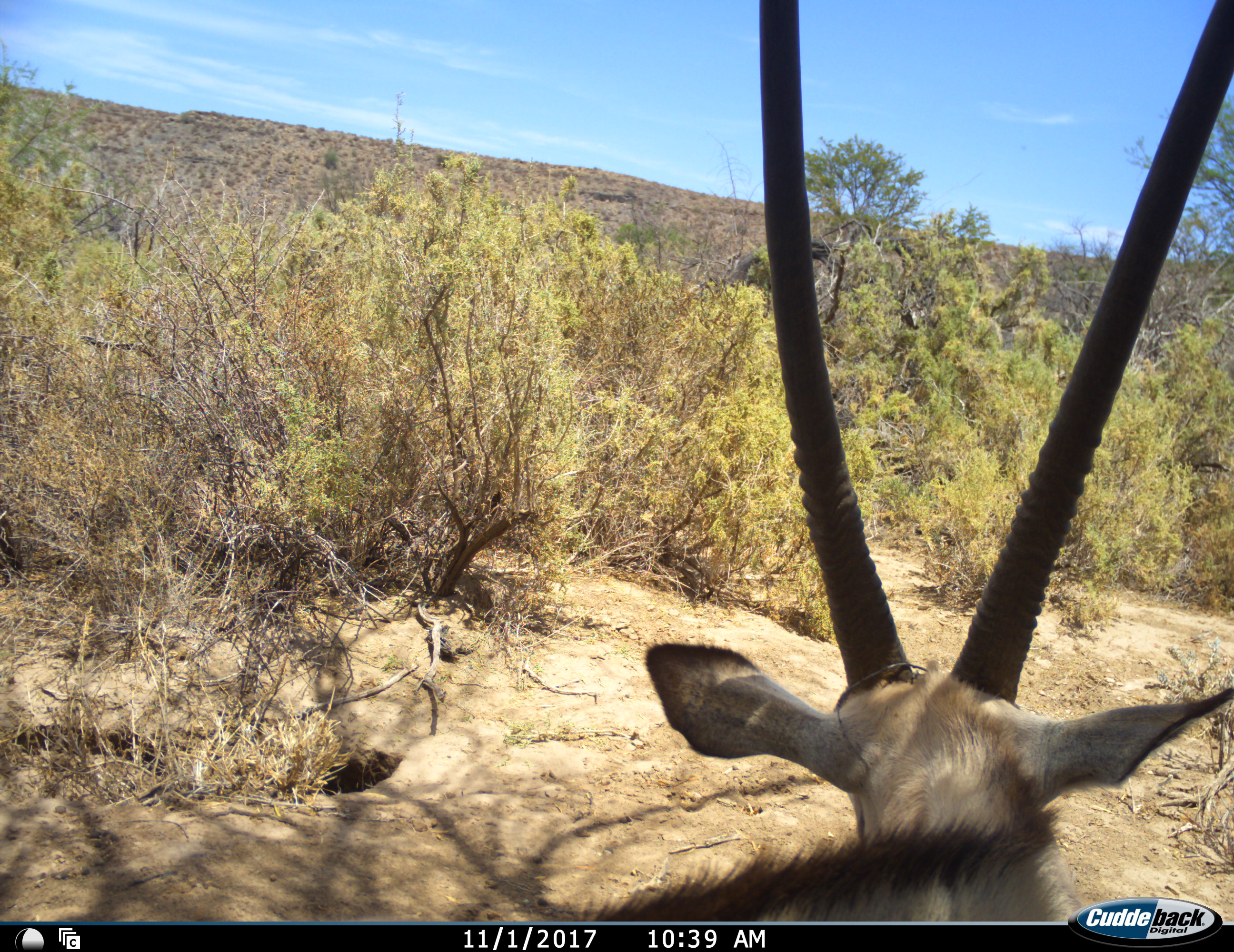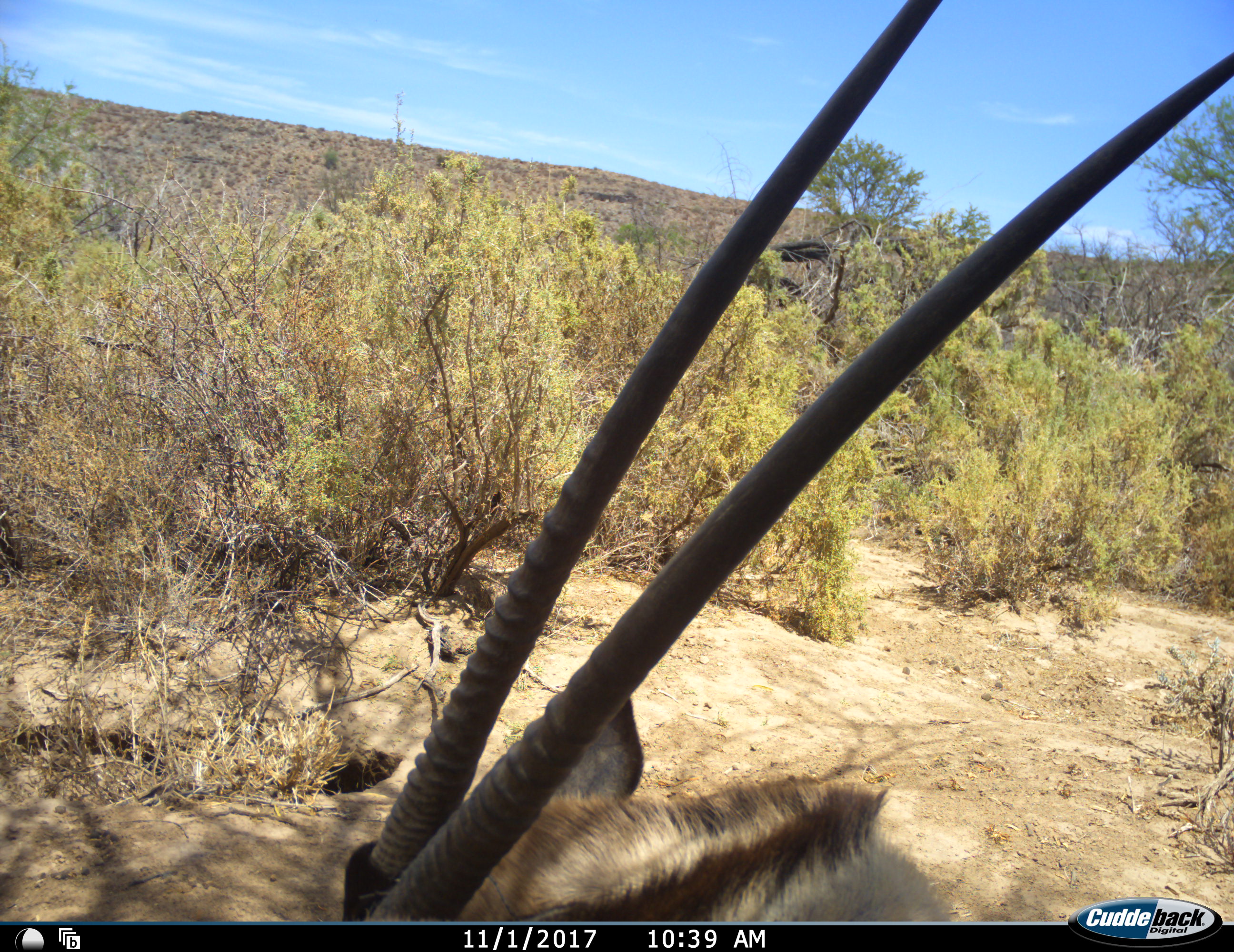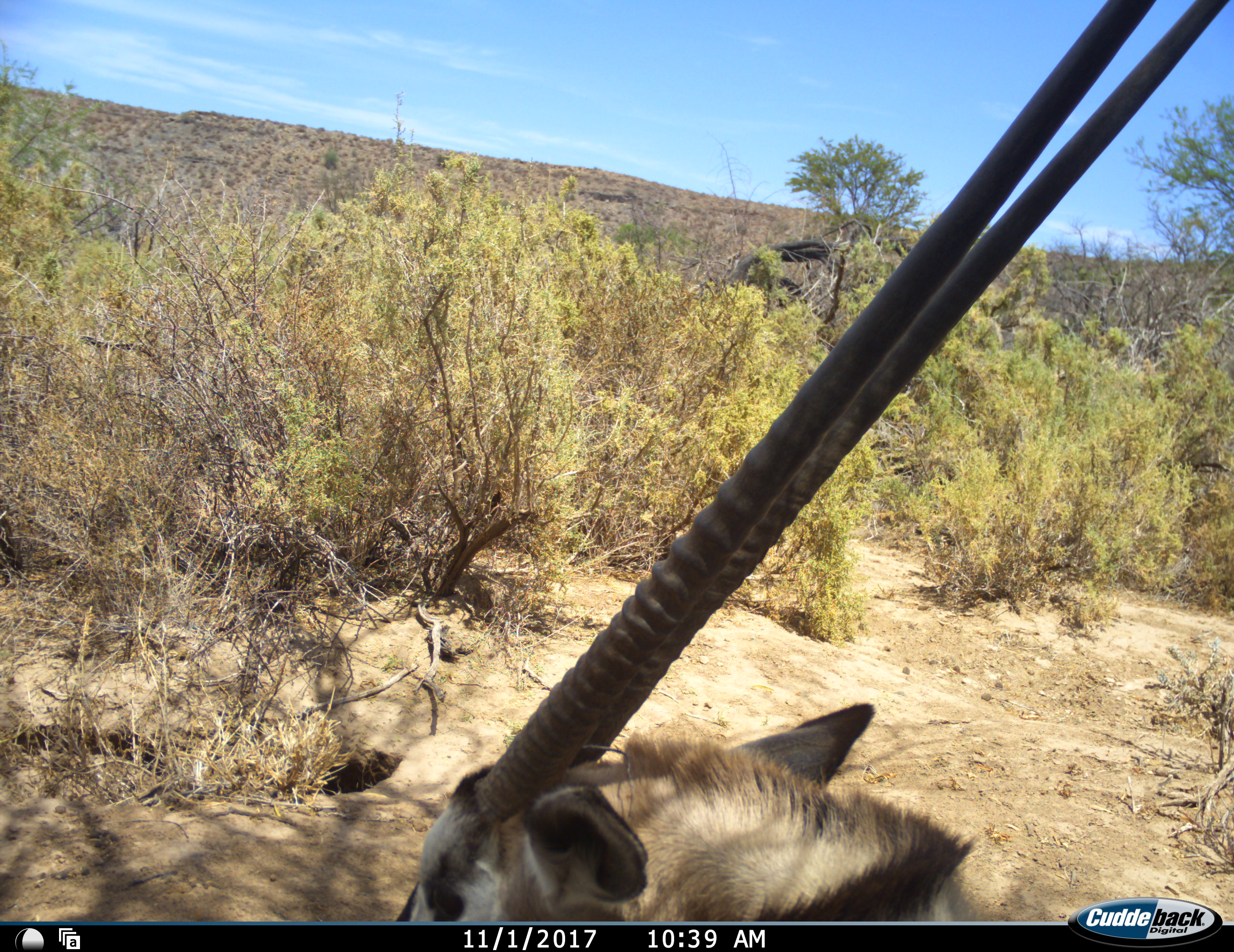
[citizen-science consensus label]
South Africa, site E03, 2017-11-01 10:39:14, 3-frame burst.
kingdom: Animalia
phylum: Chordata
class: Mammalia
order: Artiodactyla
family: Bovidae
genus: Oryx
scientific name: Oryx gazella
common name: gemsbok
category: gemsbokoryx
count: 1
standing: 30%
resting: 10%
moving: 60%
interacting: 0%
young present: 0%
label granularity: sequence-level